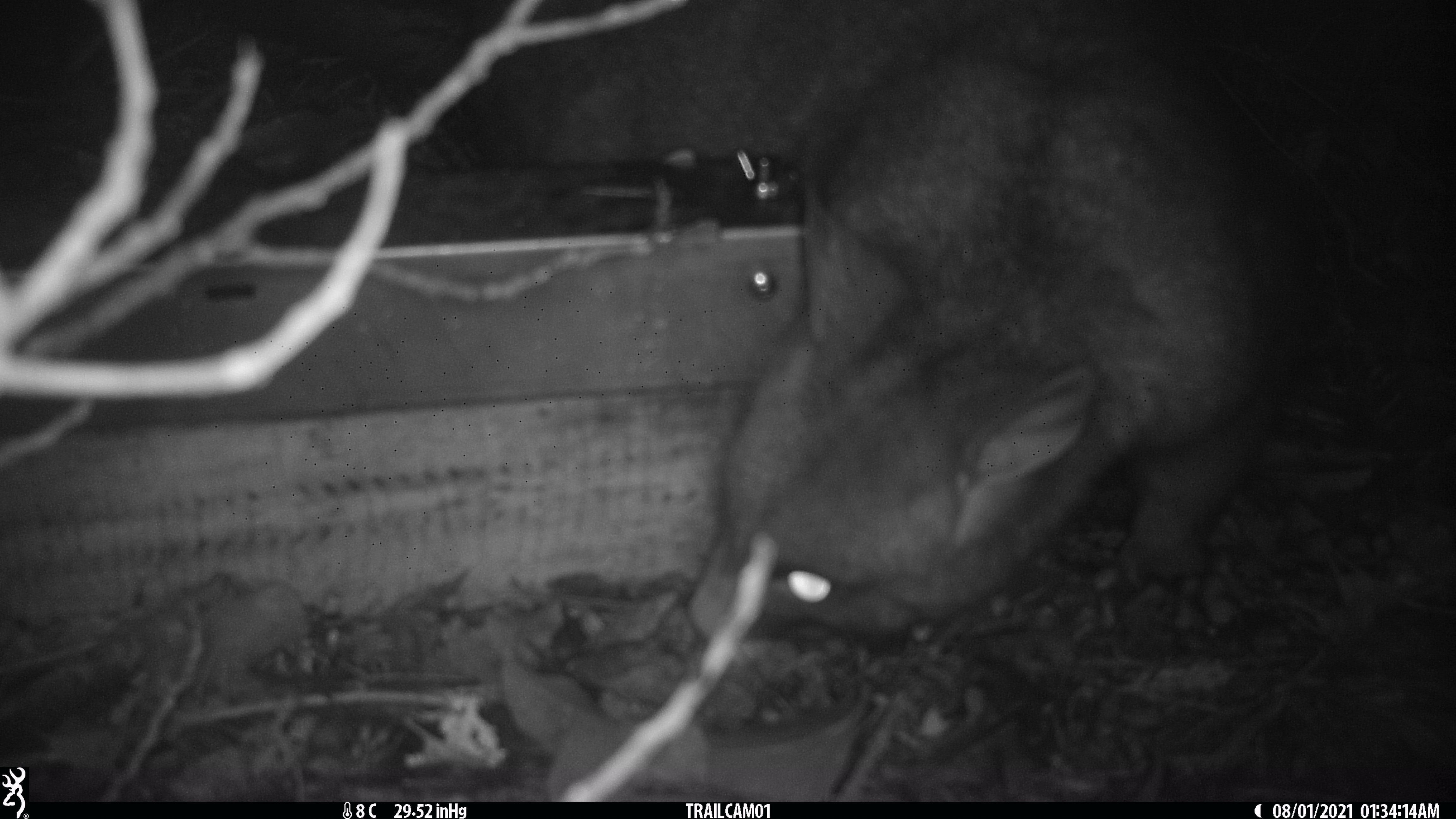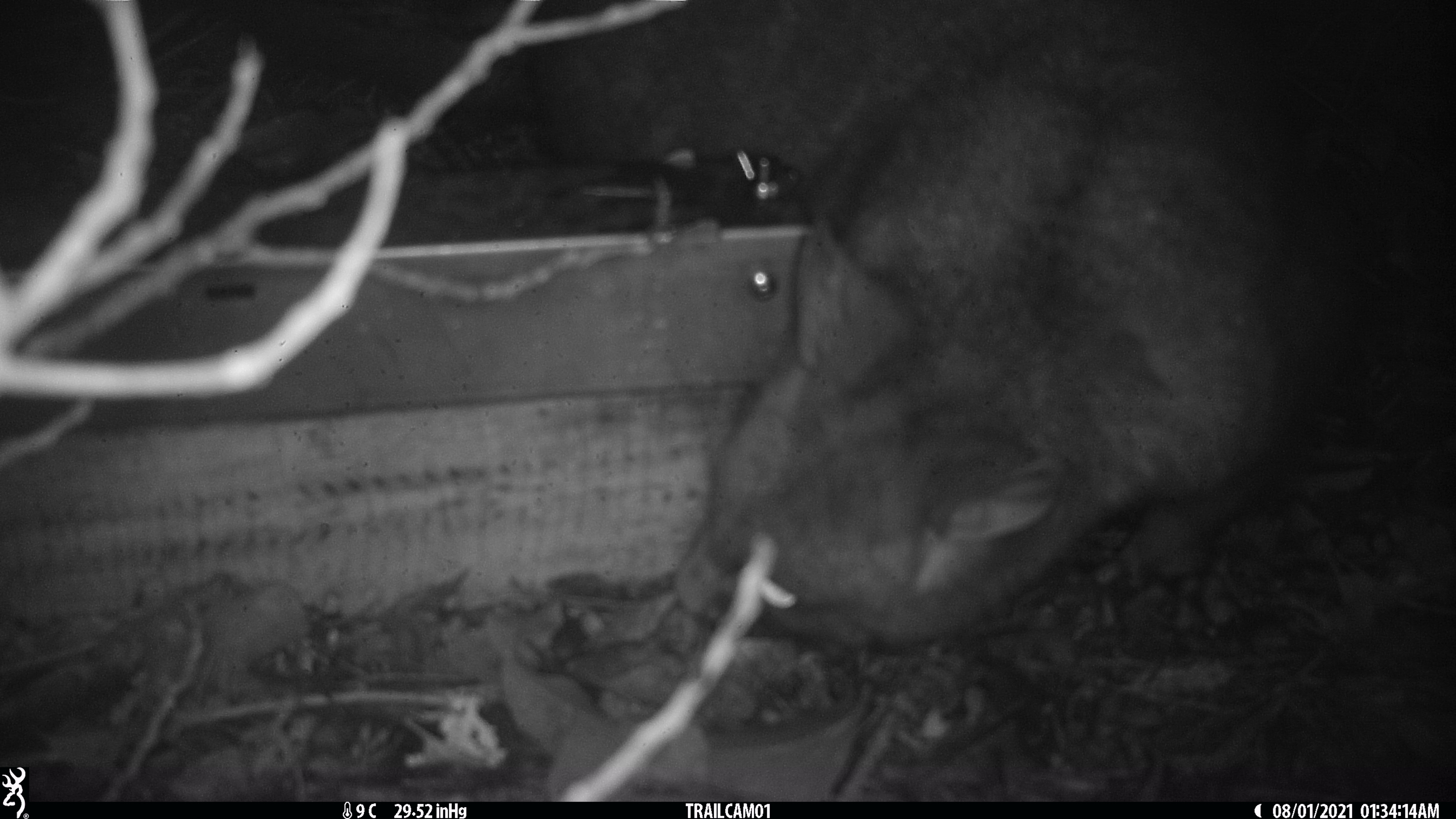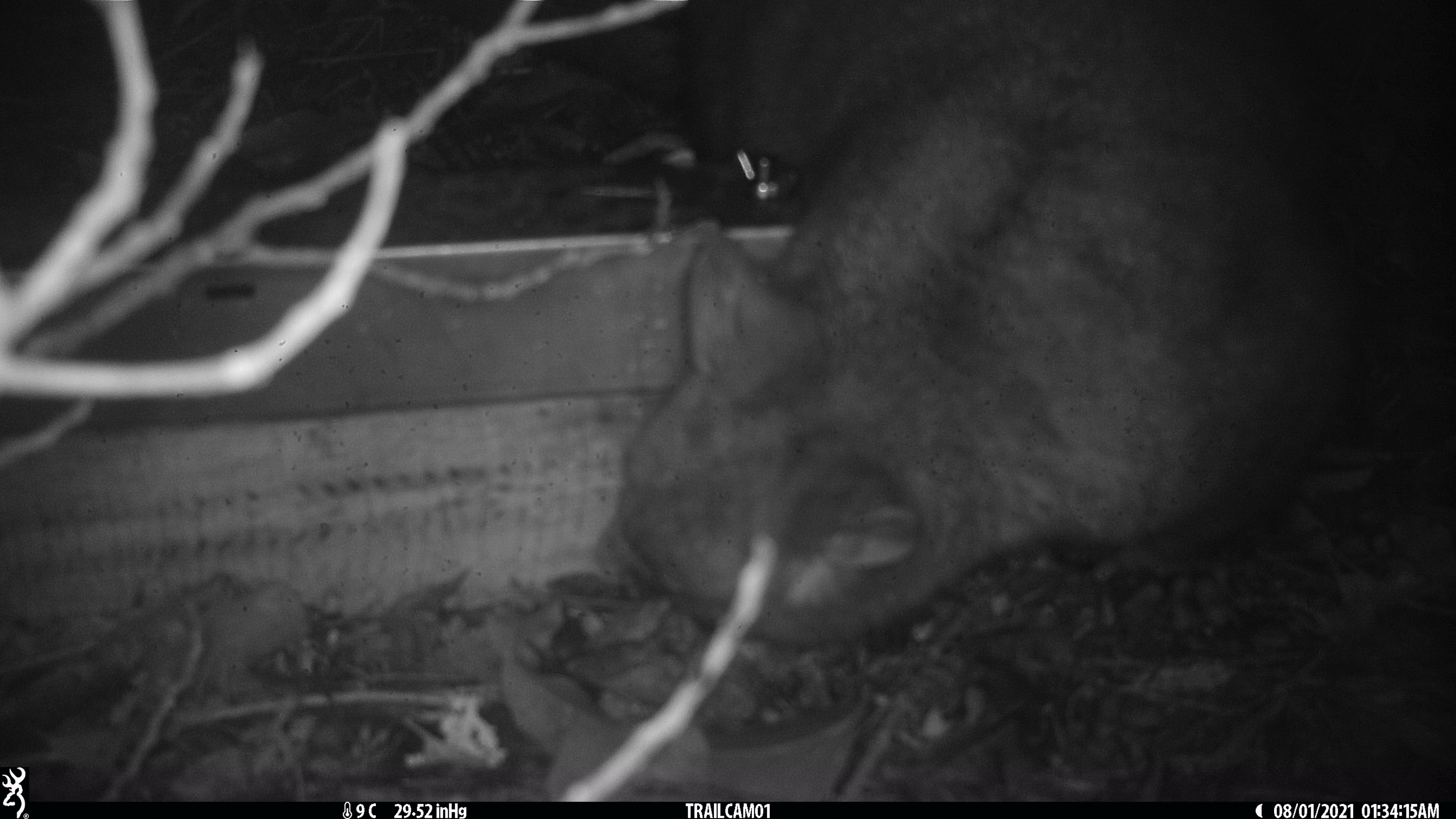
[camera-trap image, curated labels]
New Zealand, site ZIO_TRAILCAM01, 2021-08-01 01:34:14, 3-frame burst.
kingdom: Animalia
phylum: Chordata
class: Mammalia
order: Diprotodontia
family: Phalangeridae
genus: Trichosurus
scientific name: Trichosurus vulpecula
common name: common brushtail possum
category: possum